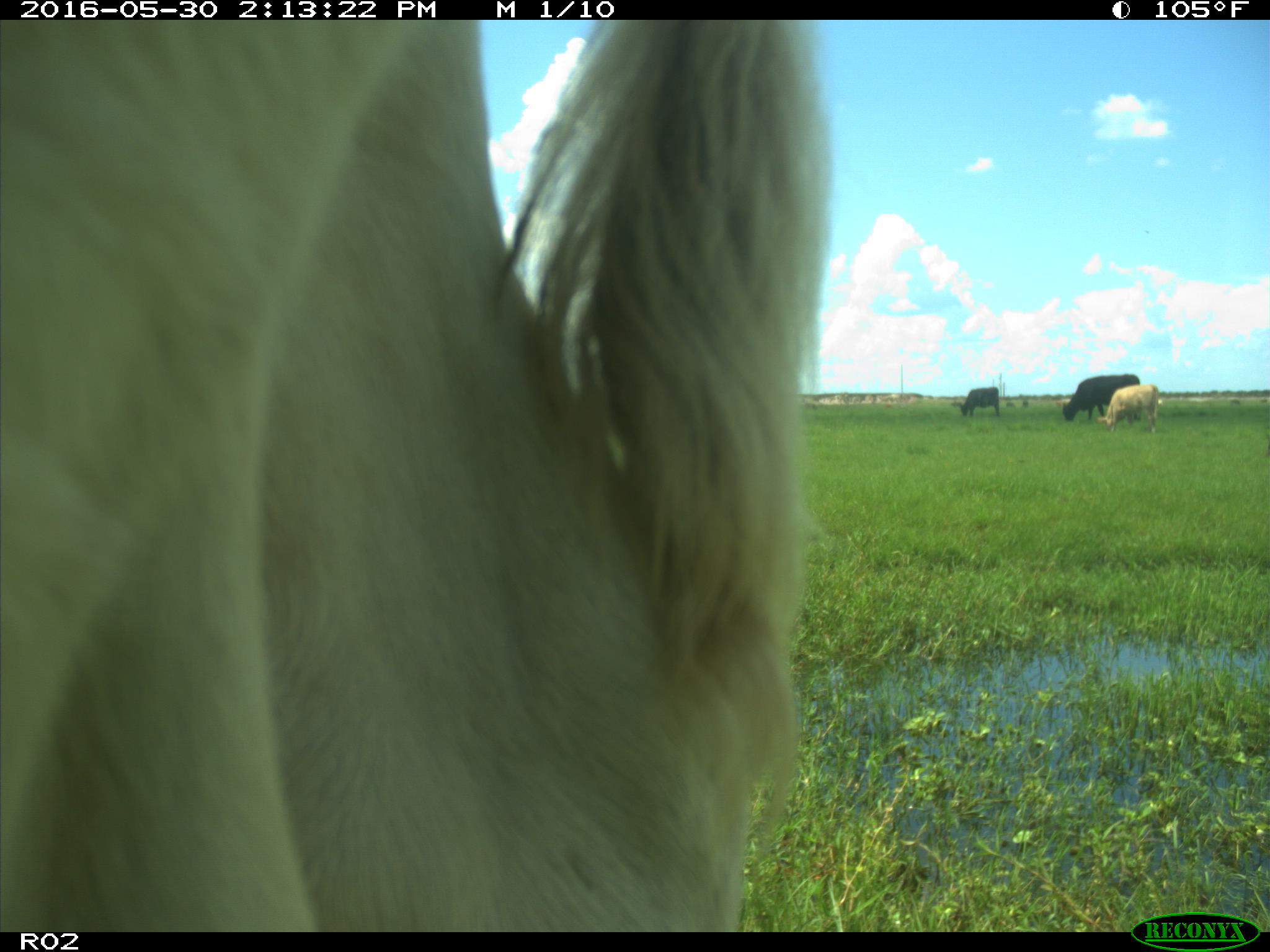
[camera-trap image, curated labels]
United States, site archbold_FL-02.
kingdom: Animalia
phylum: Chordata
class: Mammalia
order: Artiodactyla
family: Bovidae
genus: Bos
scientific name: Bos taurus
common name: domestic cow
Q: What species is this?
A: Bos taurus (domestic cow).